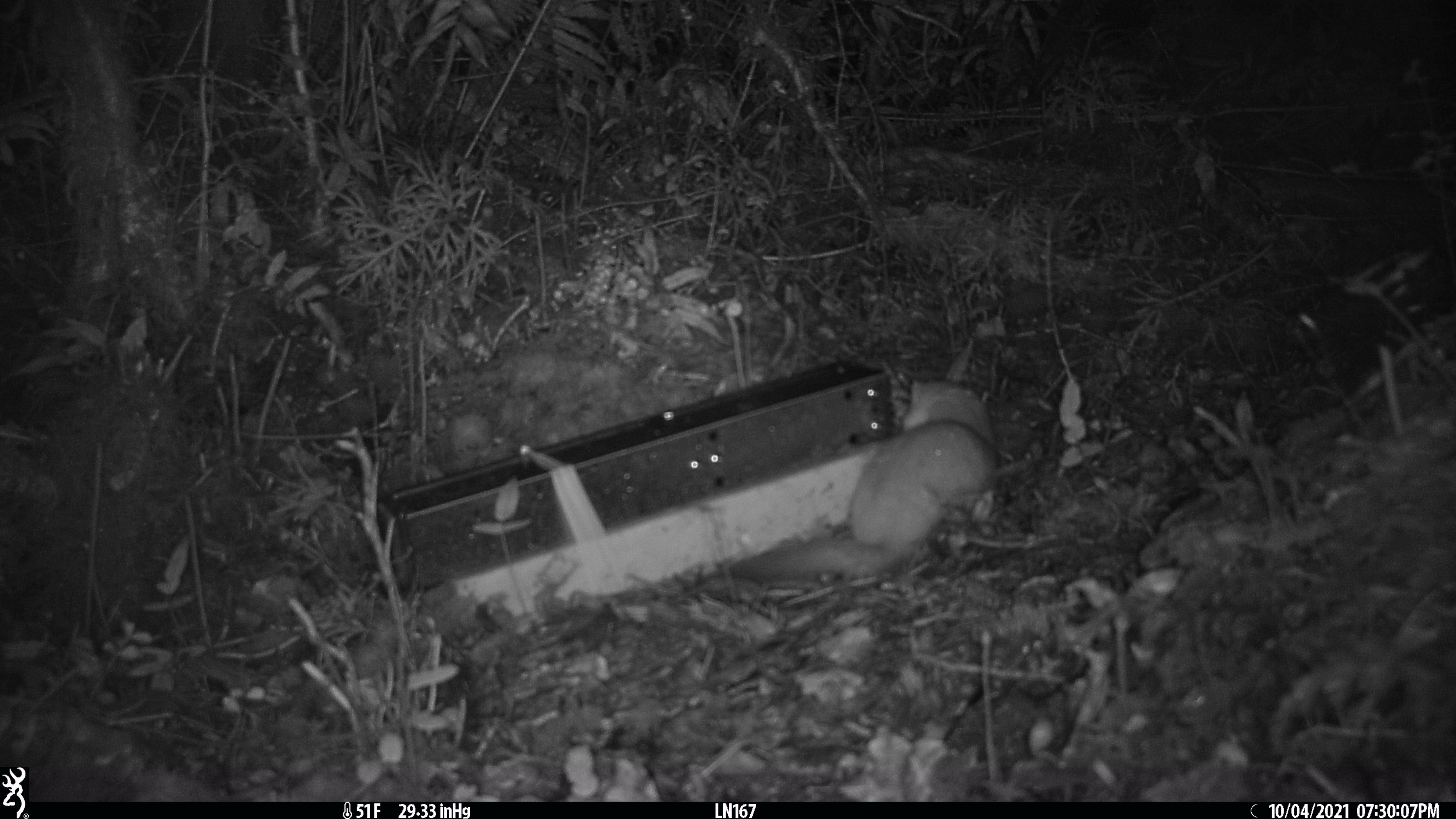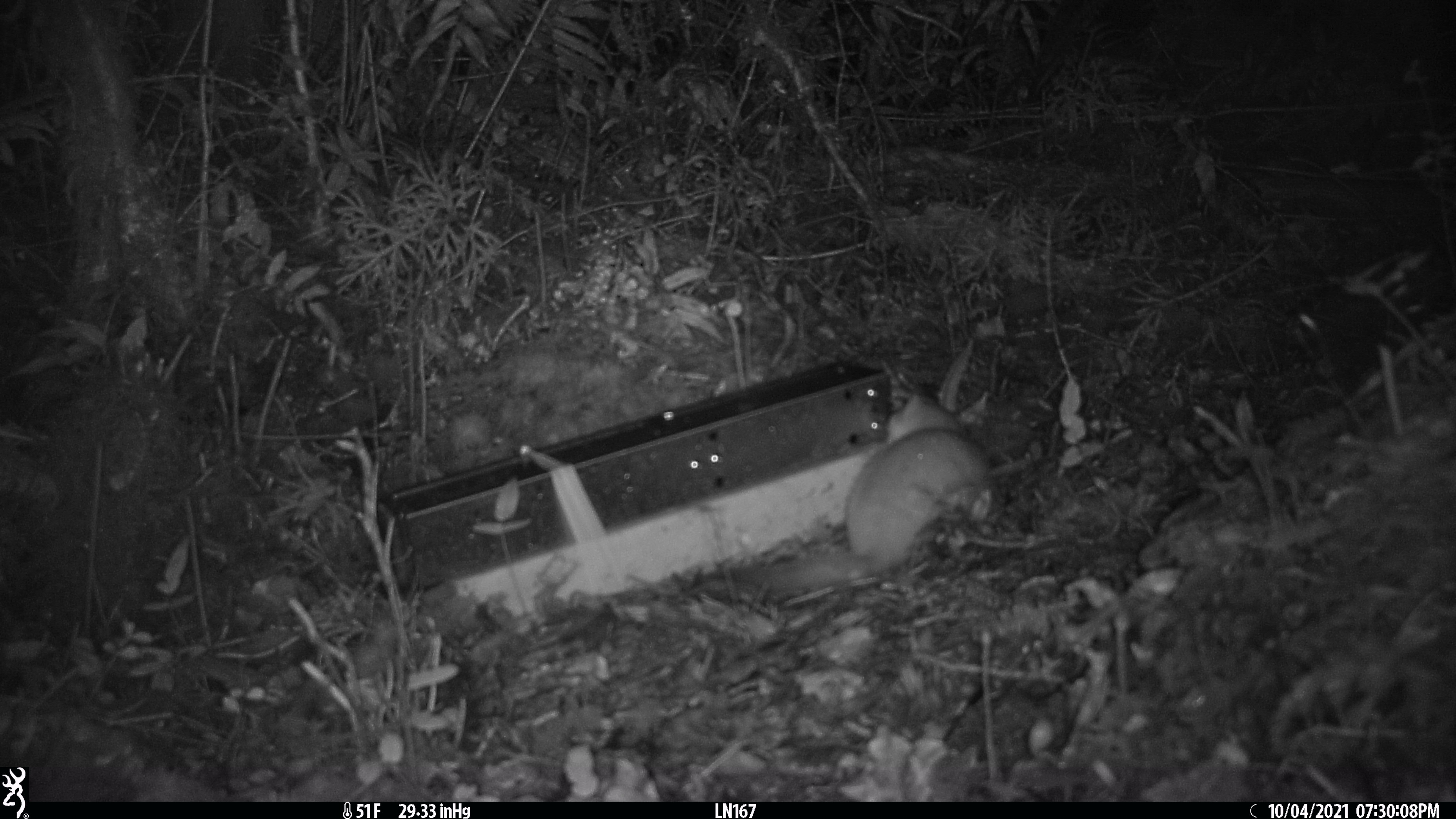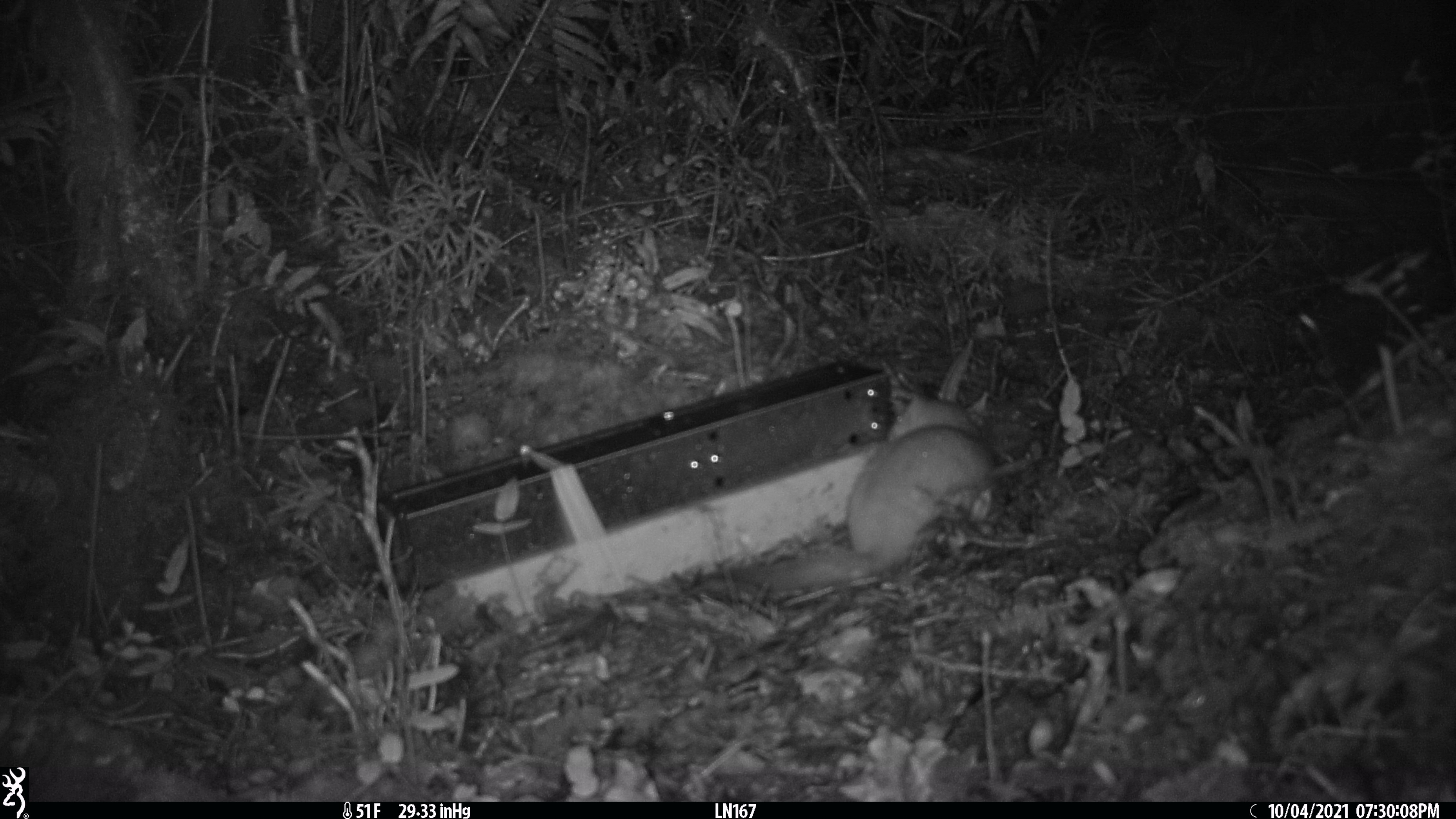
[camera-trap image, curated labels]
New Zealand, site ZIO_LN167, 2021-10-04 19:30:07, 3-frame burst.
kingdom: Animalia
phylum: Chordata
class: Mammalia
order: Carnivora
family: Mustelidae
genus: Mustela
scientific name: Mustela erminea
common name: stoat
Stoat (Mustela erminea).